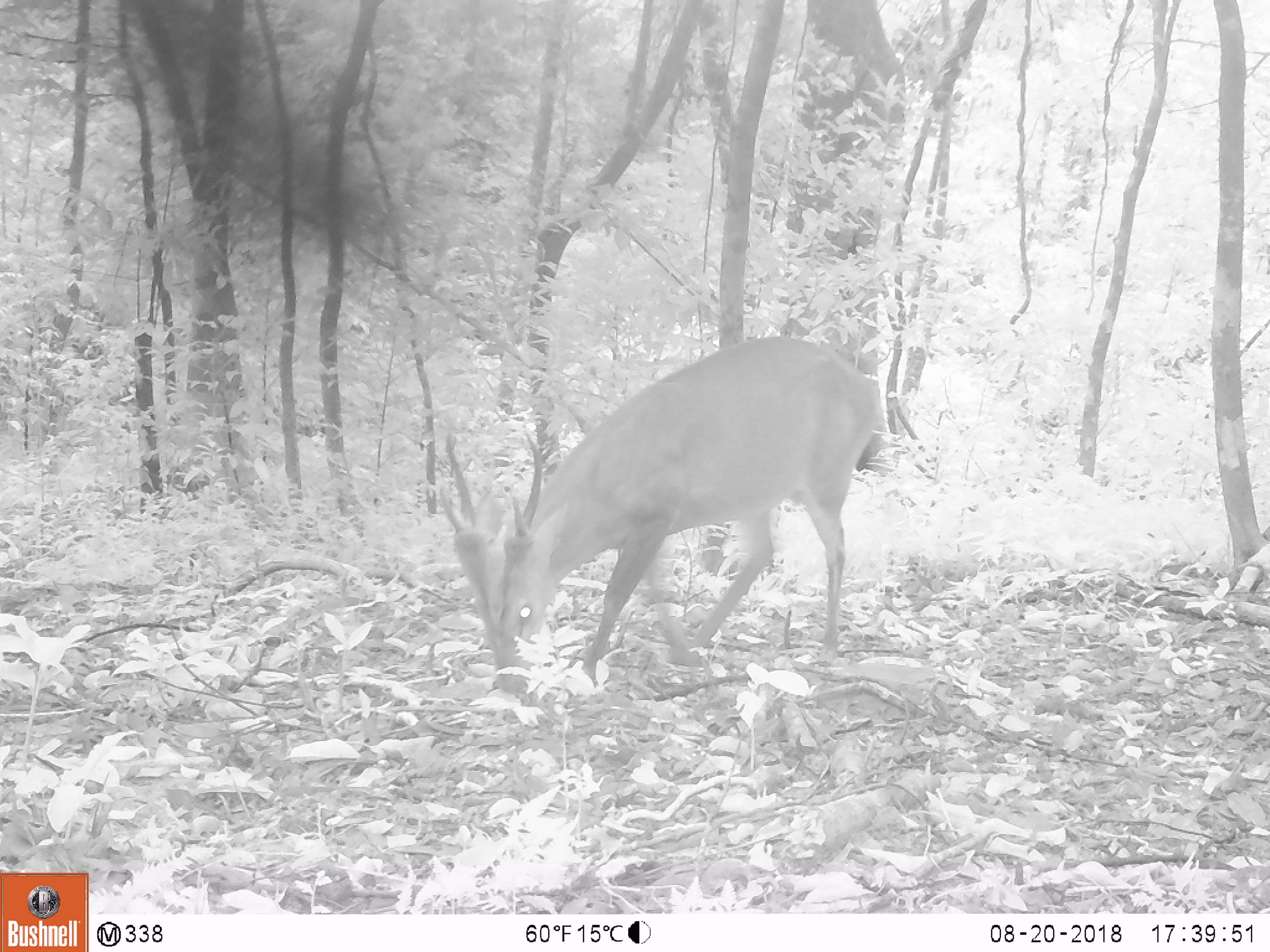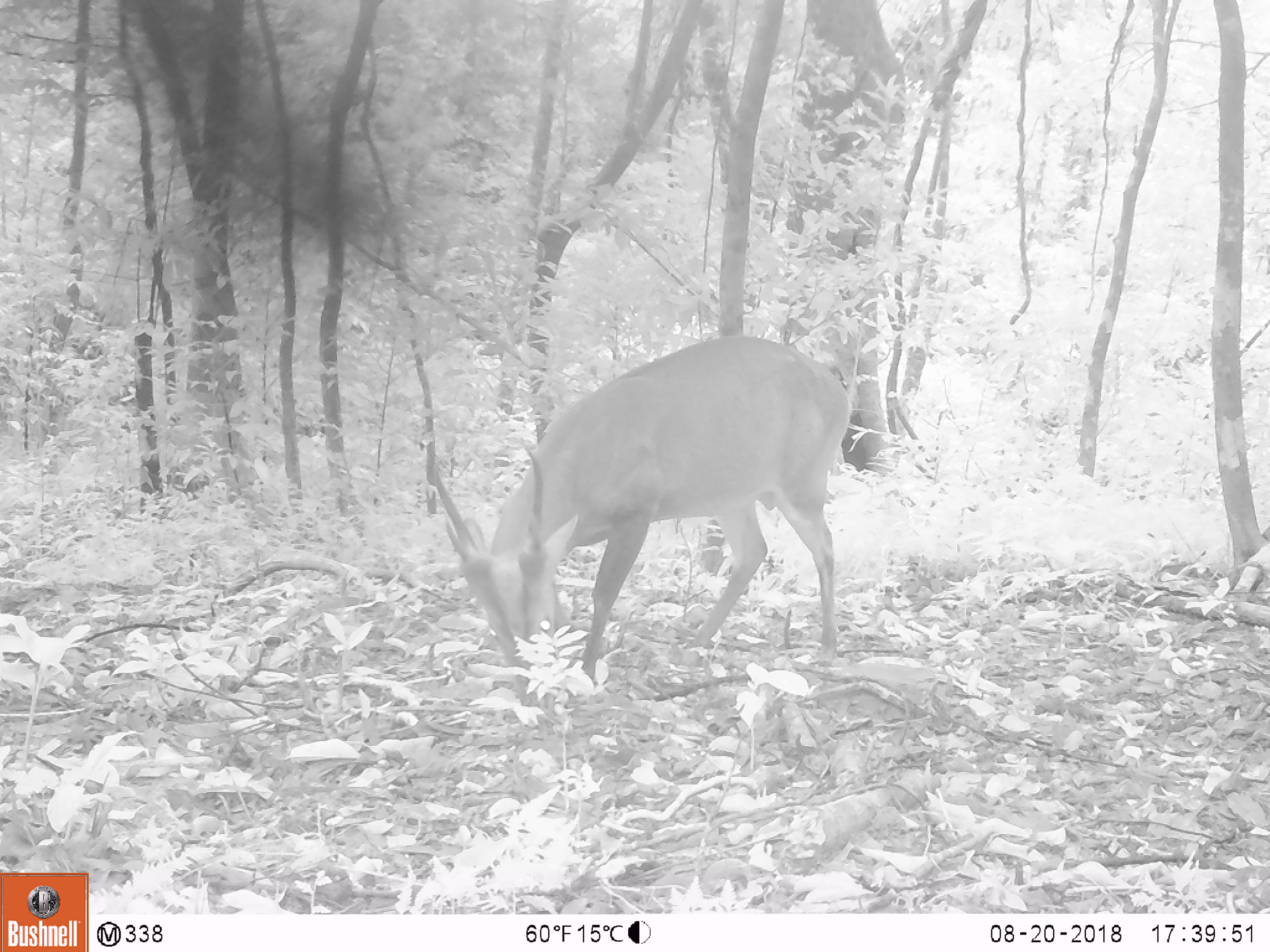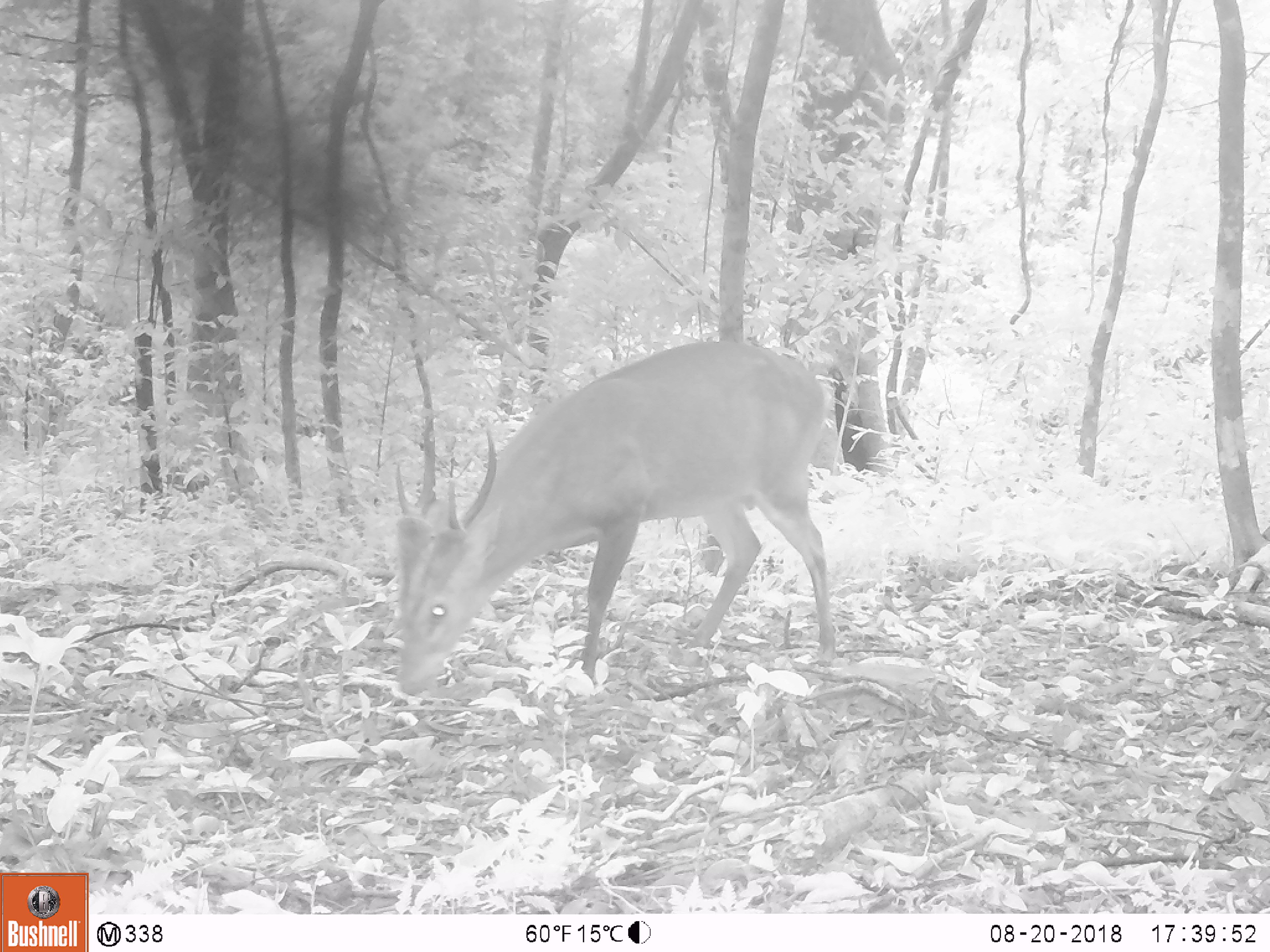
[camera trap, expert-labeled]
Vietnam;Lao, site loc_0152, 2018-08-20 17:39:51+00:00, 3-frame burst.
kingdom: Animalia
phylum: Chordata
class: Mammalia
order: Artiodactyla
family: Cervidae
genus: Muntiacus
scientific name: Muntiacus vuquangensis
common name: large-antlered muntjac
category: large antlered muntjac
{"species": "large antlered muntjac (large-antlered muntjac) (Muntiacus vuquangensis)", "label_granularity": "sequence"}